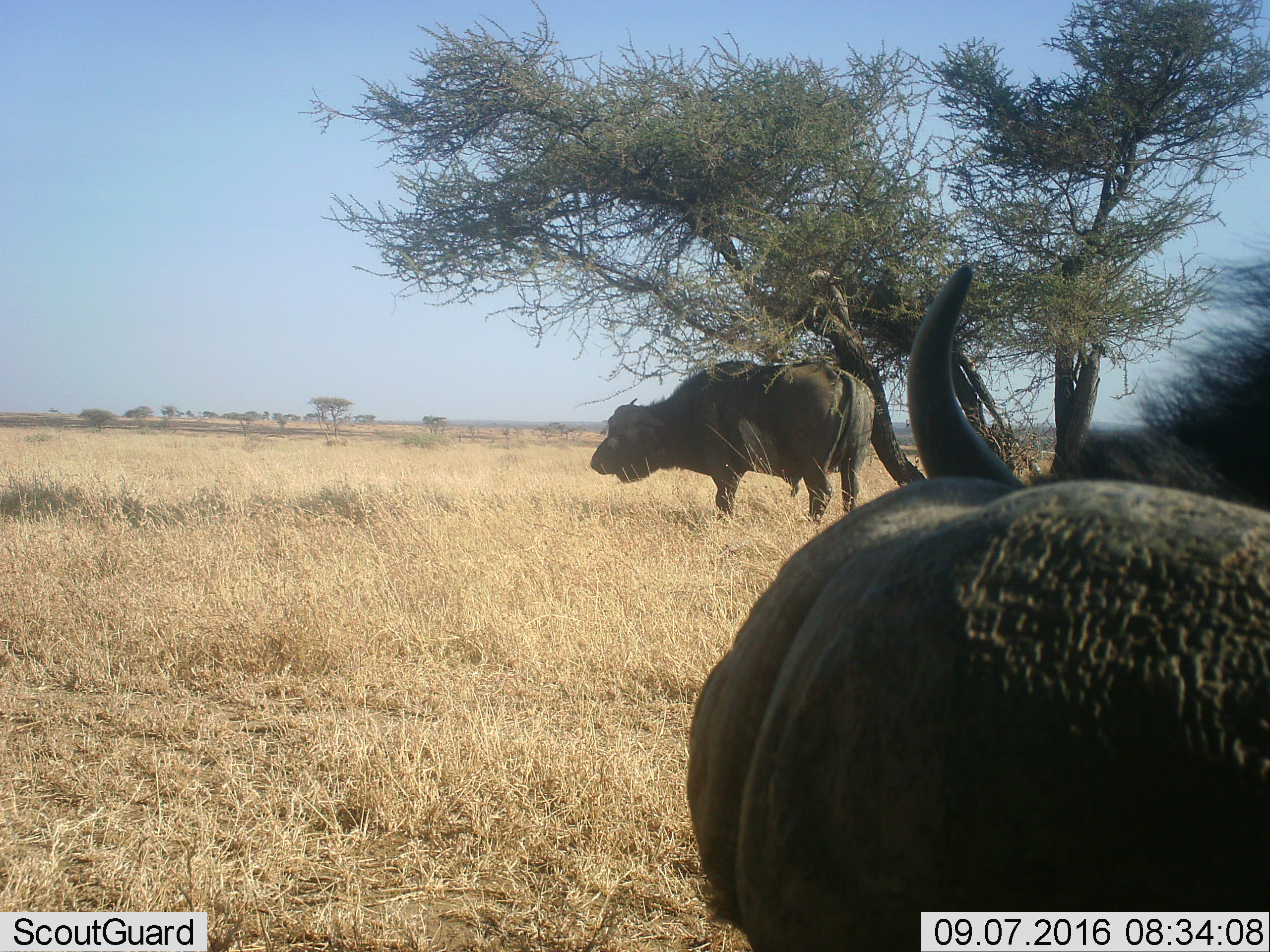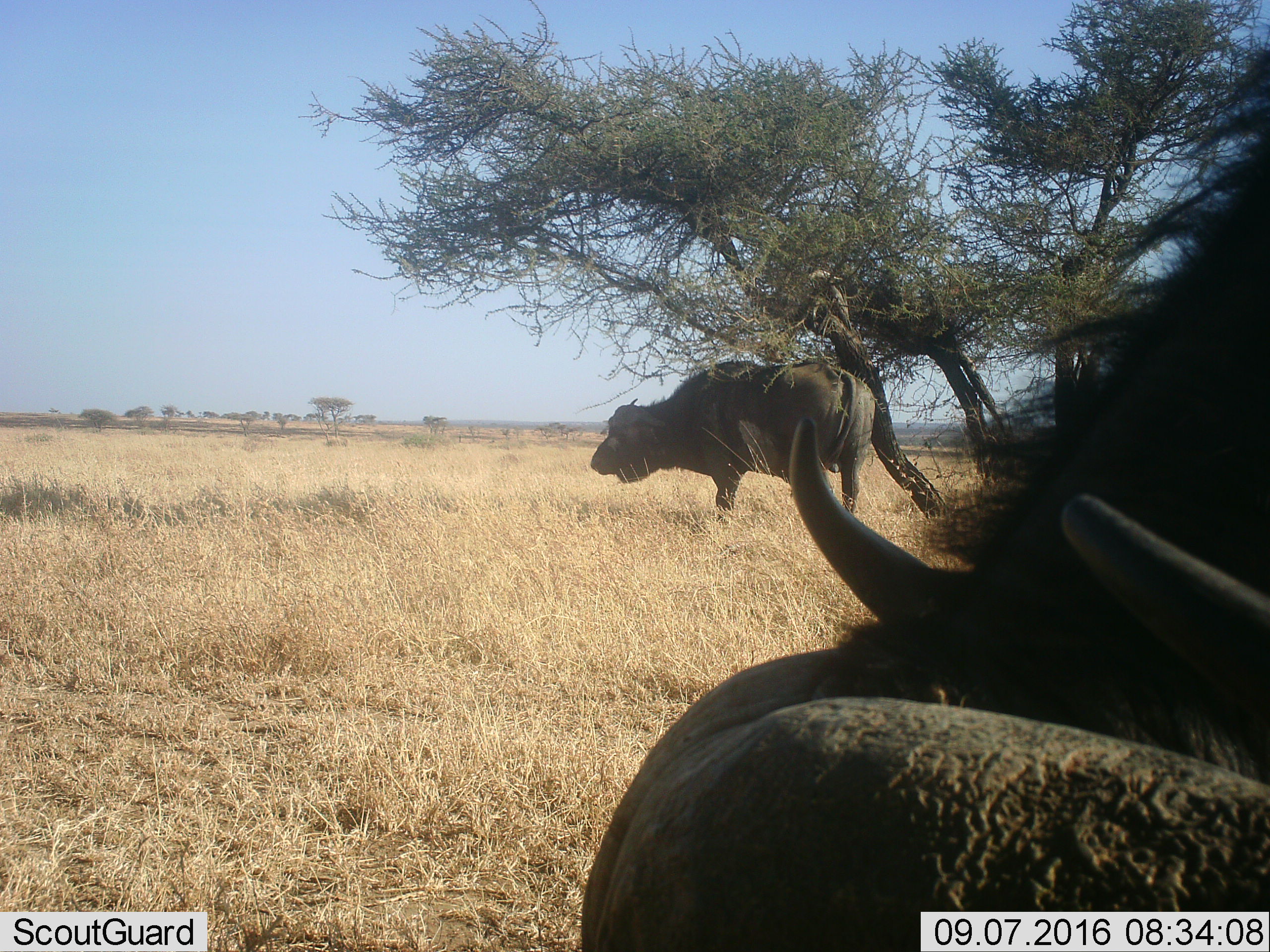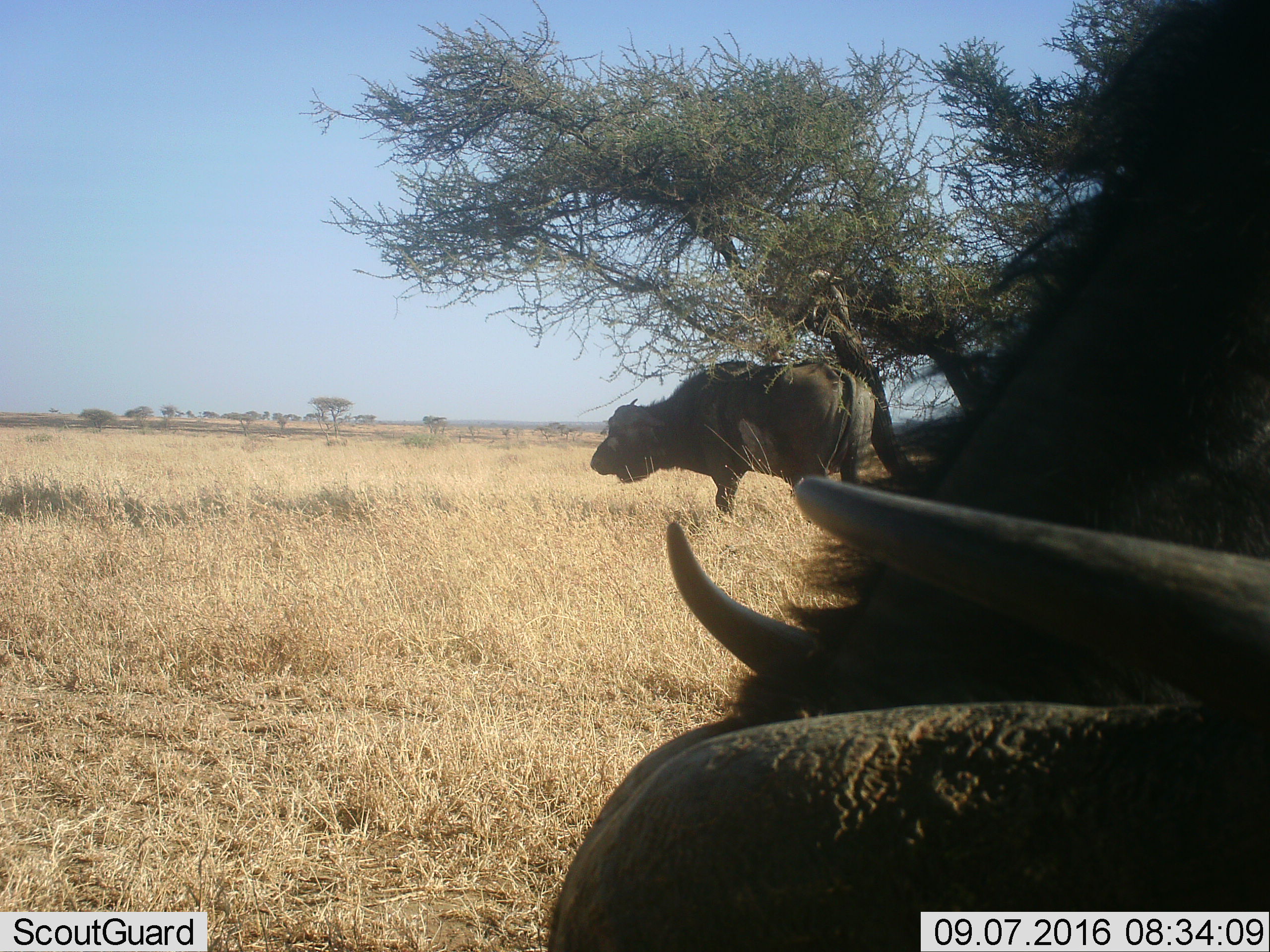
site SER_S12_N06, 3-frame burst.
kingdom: Animalia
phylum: Chordata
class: Mammalia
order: Artiodactyla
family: Bovidae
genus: Syncerus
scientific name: Syncerus caffer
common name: african buffalo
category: buffalo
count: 2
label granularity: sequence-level